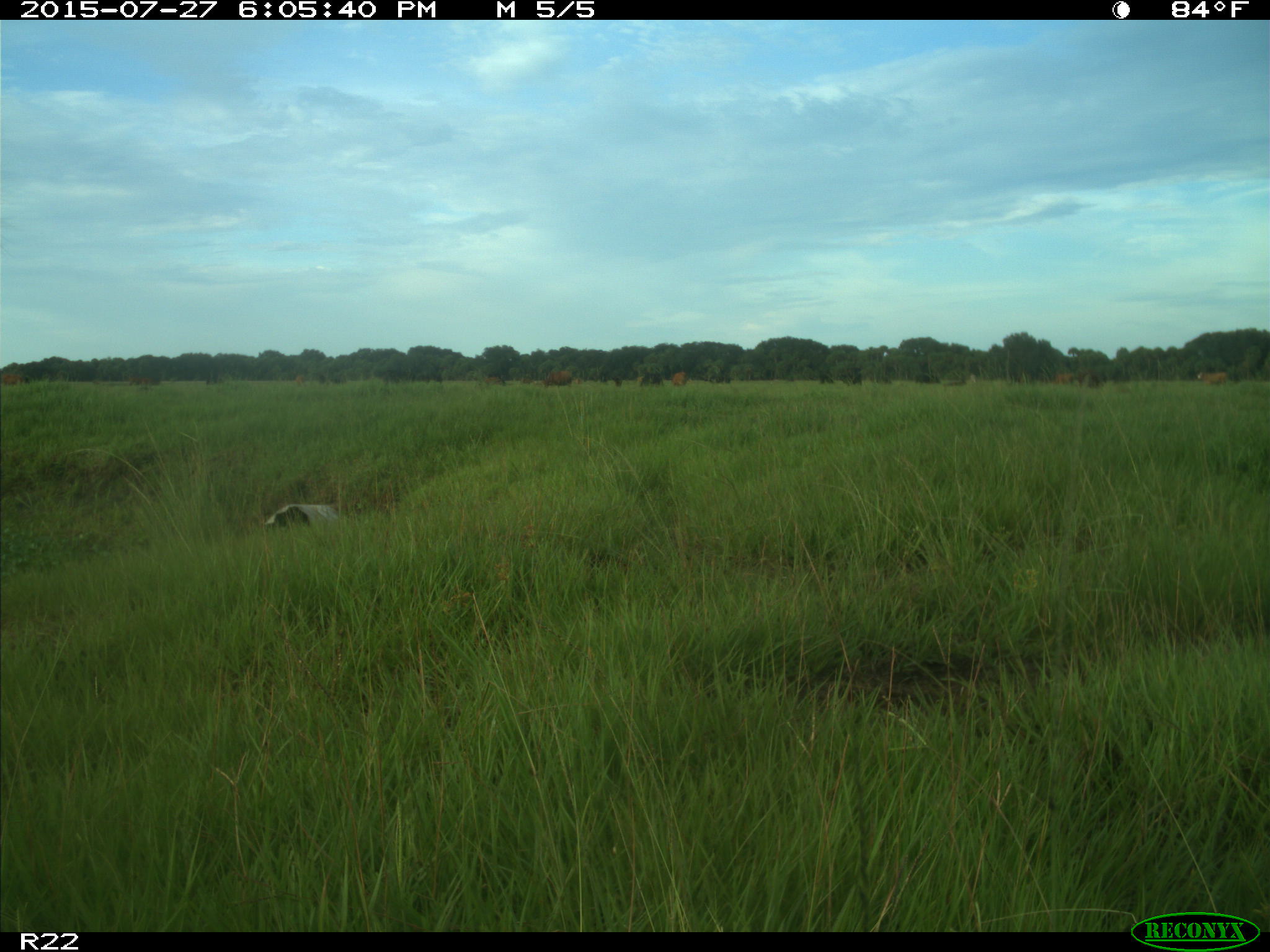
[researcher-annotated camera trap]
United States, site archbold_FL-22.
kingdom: Animalia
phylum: Chordata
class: Mammalia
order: Artiodactyla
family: Bovidae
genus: Bos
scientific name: Bos taurus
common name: domestic cow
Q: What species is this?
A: Bos taurus (domestic cow).